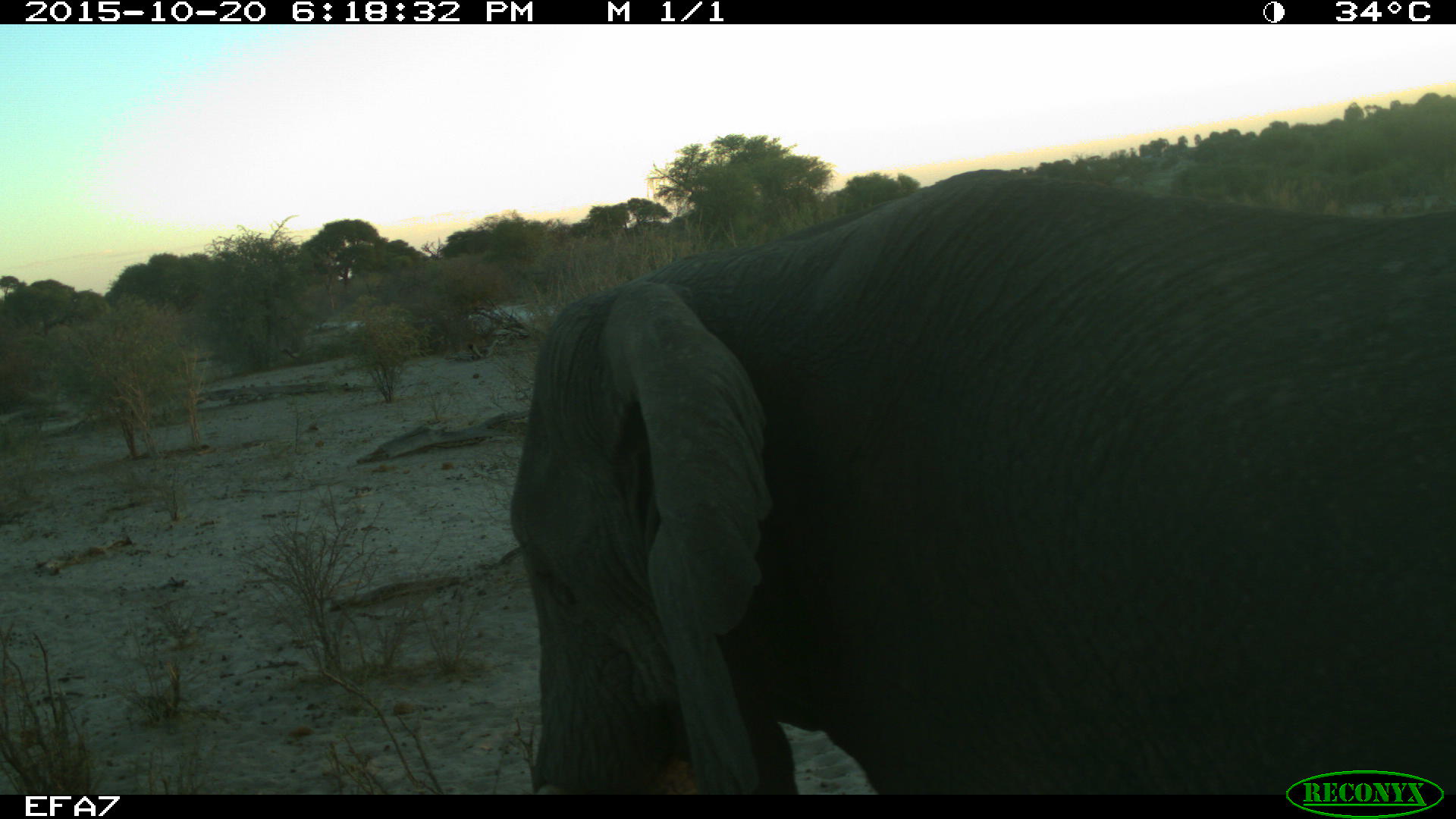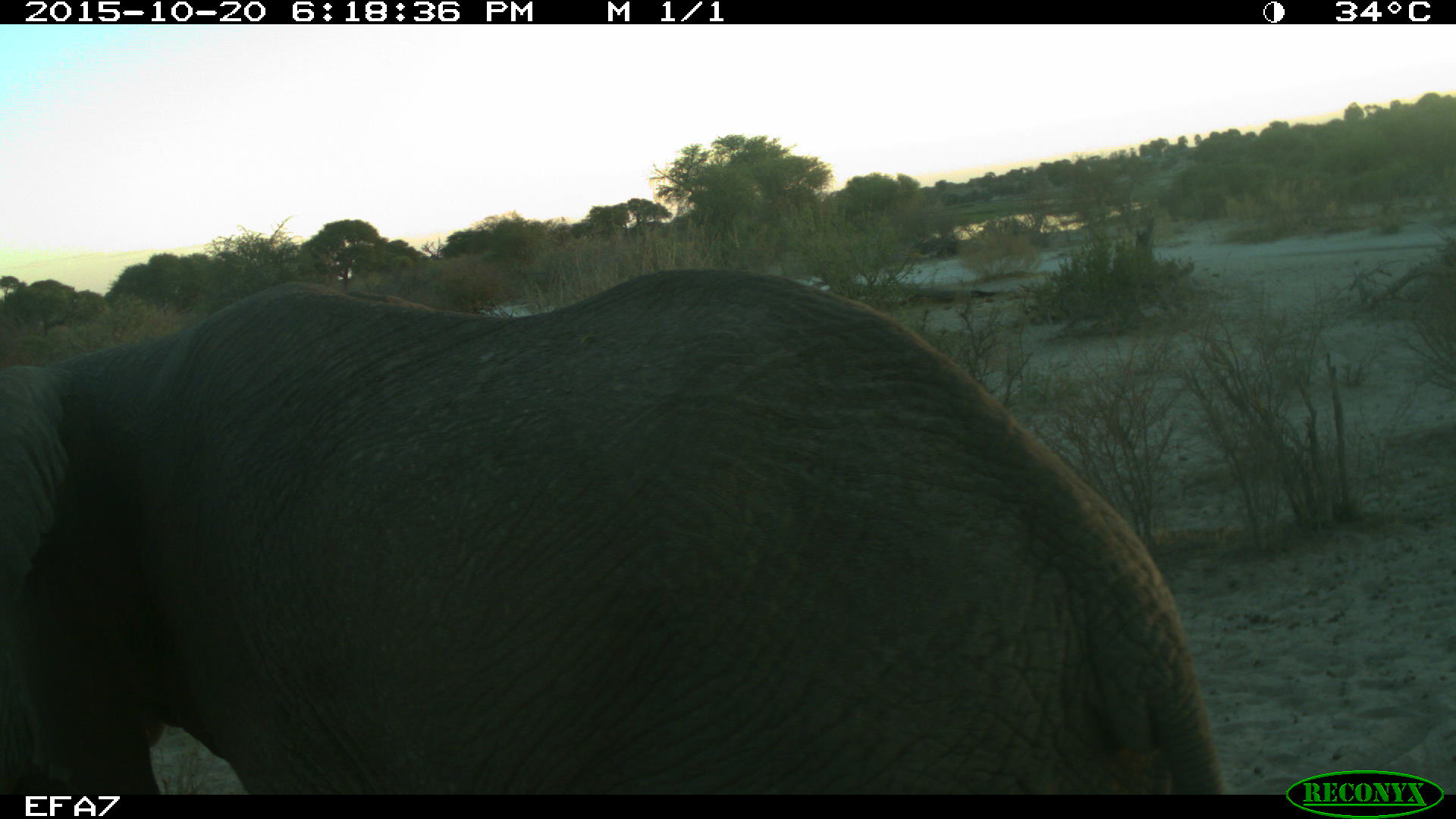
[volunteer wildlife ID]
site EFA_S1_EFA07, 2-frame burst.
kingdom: Animalia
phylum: Chordata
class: Mammalia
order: Proboscidea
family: Elephantidae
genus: Loxodonta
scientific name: Loxodonta africana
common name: african bush elephant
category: elephant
Elephant (african bush elephant) (Loxodonta africana), count 1. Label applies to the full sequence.